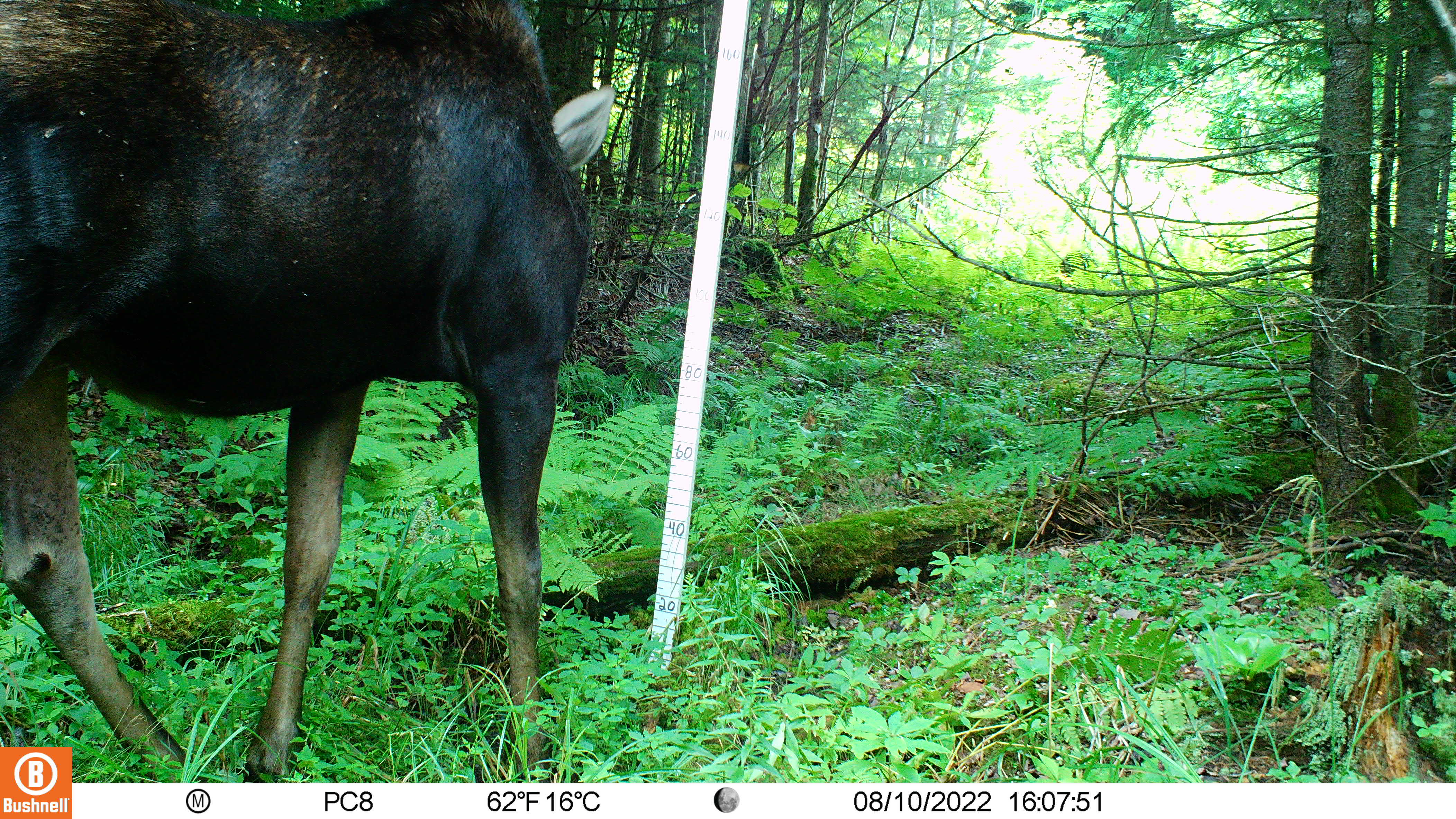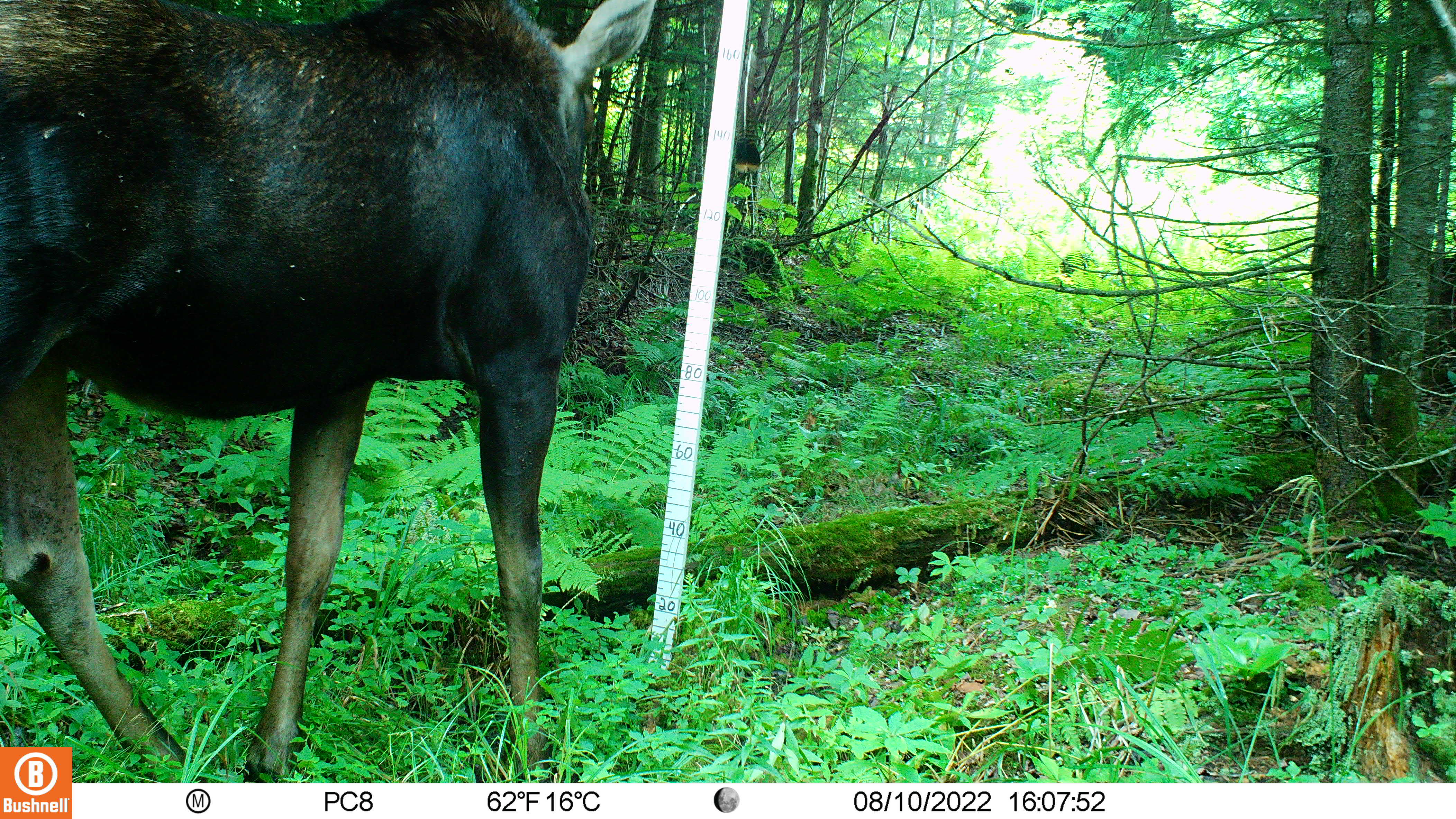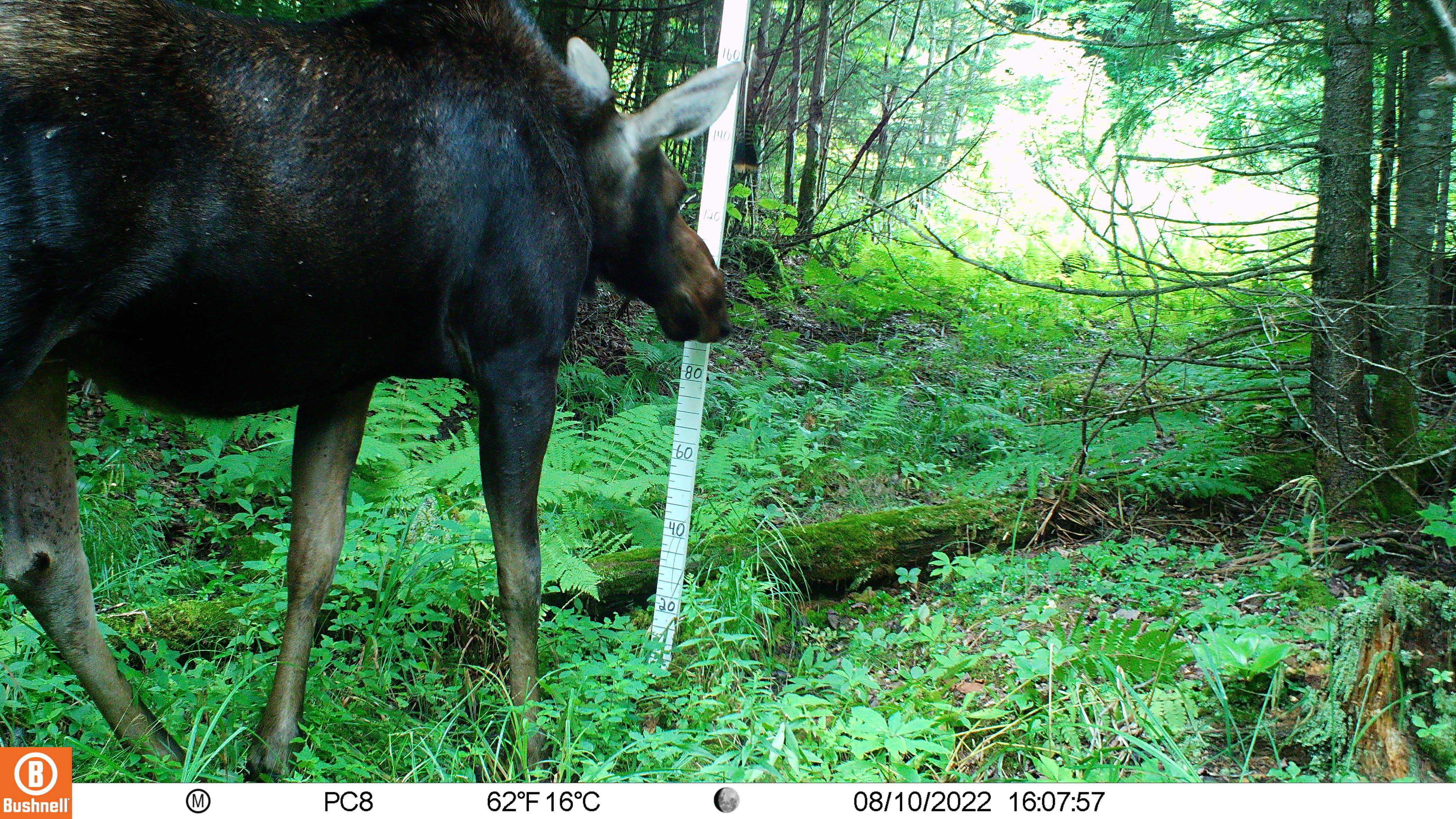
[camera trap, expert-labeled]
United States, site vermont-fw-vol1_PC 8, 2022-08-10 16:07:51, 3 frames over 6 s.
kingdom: Animalia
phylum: Chordata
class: Mammalia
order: Artiodactyla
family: Cervidae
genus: Alces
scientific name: Alces alces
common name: moose